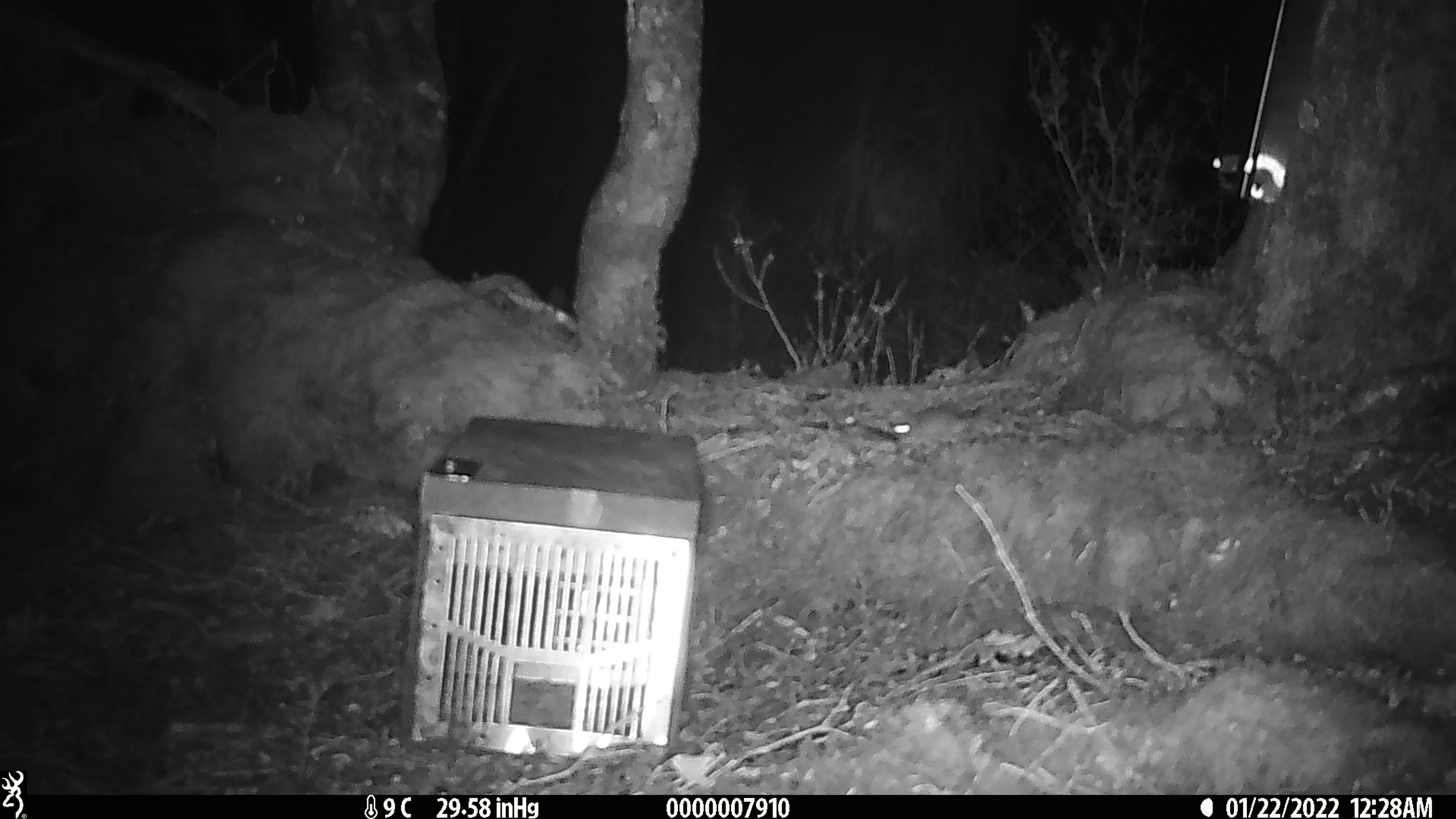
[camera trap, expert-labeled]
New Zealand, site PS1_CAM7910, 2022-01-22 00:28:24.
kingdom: Animalia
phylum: Chordata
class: Mammalia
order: Rodentia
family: Muridae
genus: Mus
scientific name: Mus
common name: mouse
Mouse (Mus).